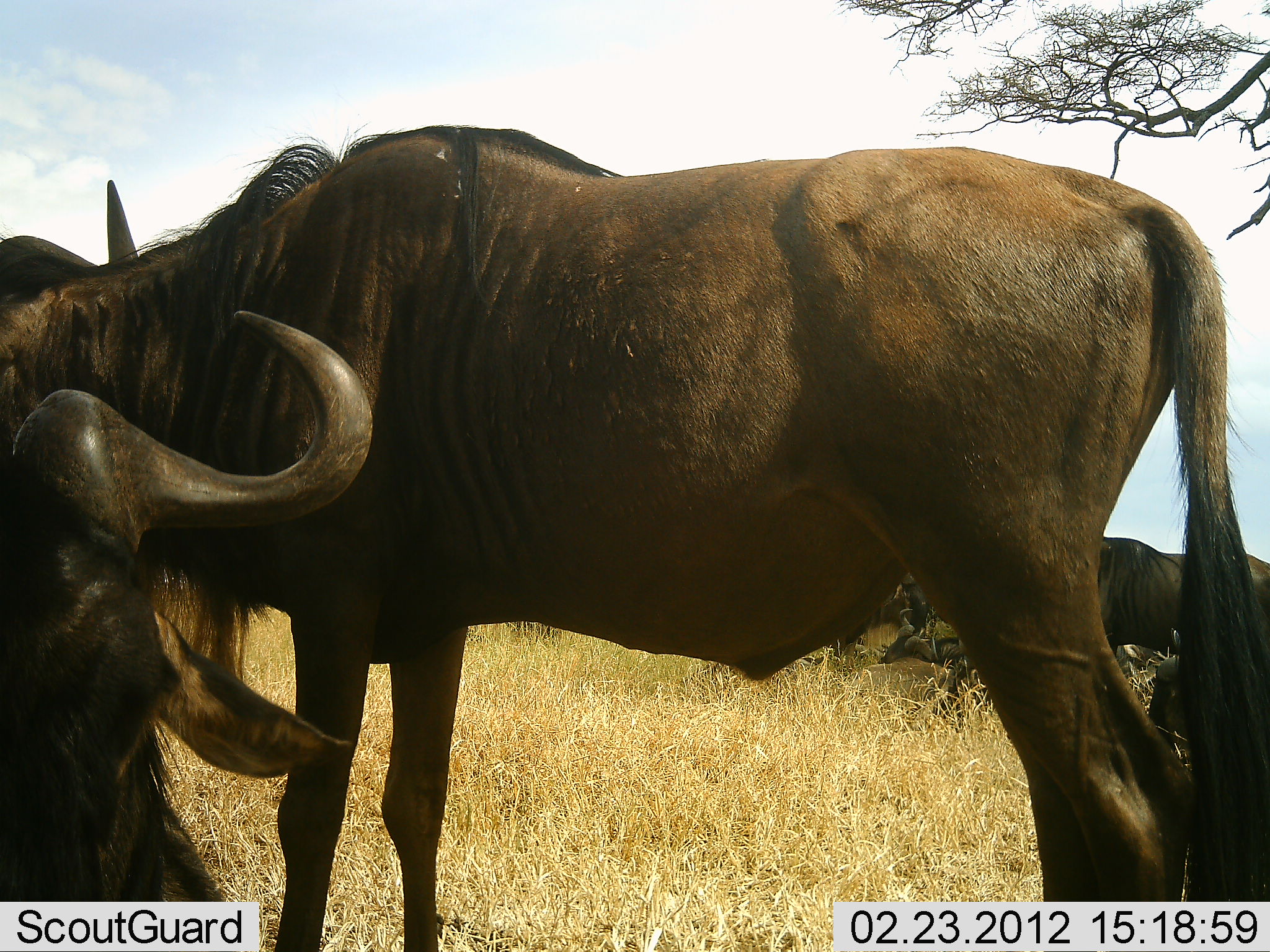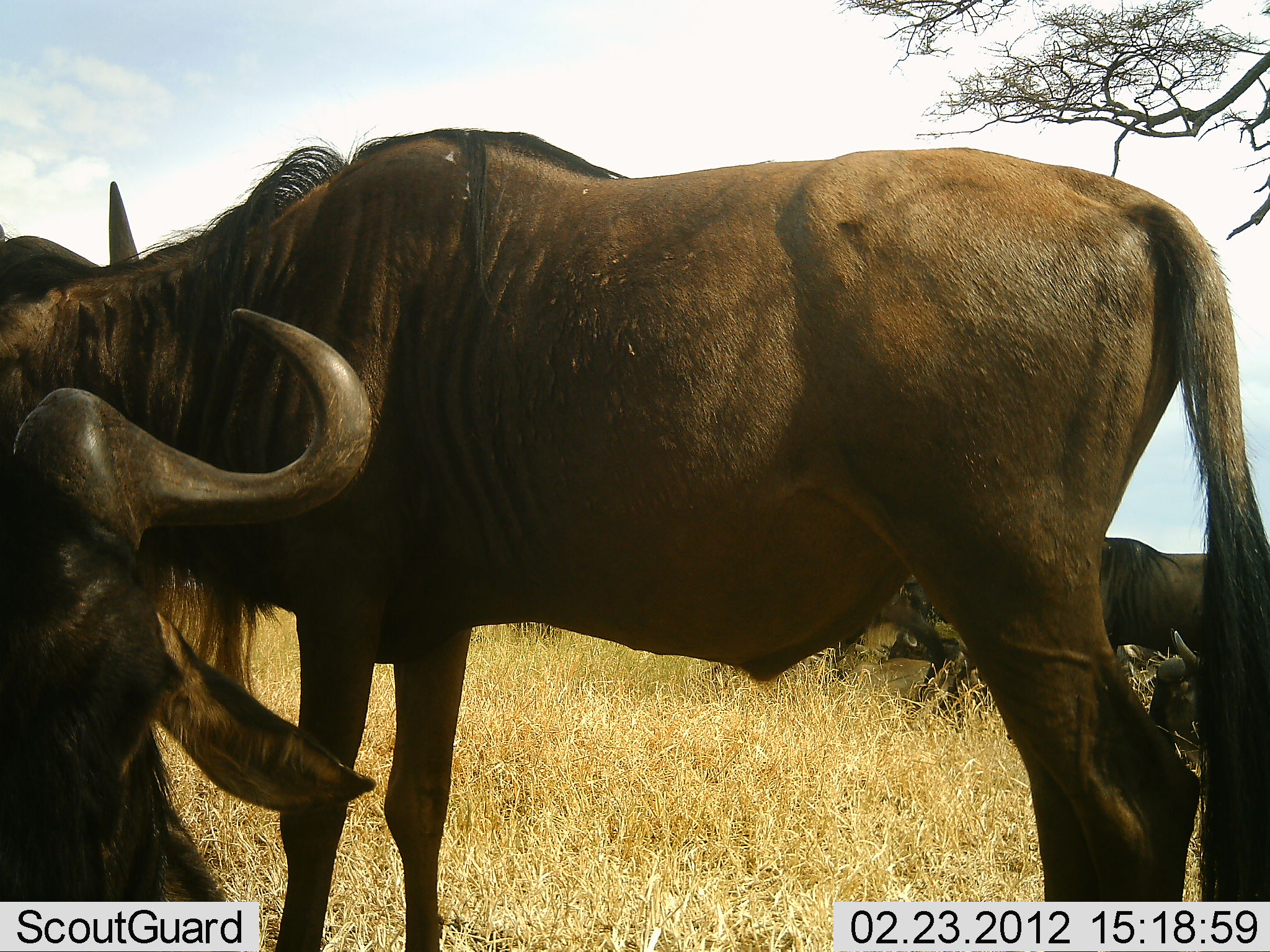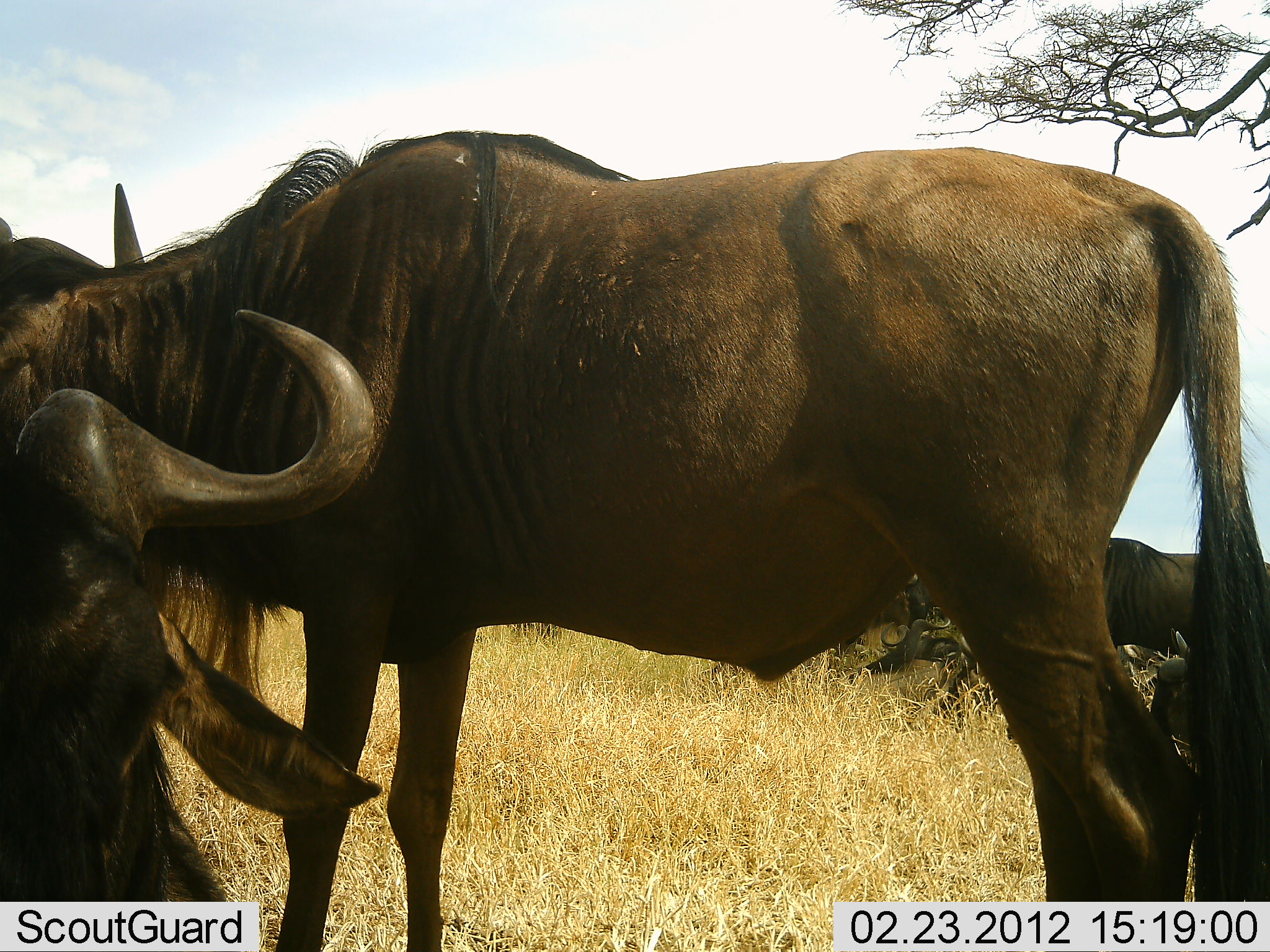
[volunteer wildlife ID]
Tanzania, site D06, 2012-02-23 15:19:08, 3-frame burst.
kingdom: Animalia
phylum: Chordata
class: Mammalia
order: Artiodactyla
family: Bovidae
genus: Connochaetes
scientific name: Connochaetes taurinus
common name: blue wildebeest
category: wildebeest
Wildebeest (blue wildebeest) (Connochaetes taurinus), count 4. Behavior (volunteer vote fractions): standing 93%, resting 64%, moving 0%, interacting 7%. Young present (vote fraction): 0%. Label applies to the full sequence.